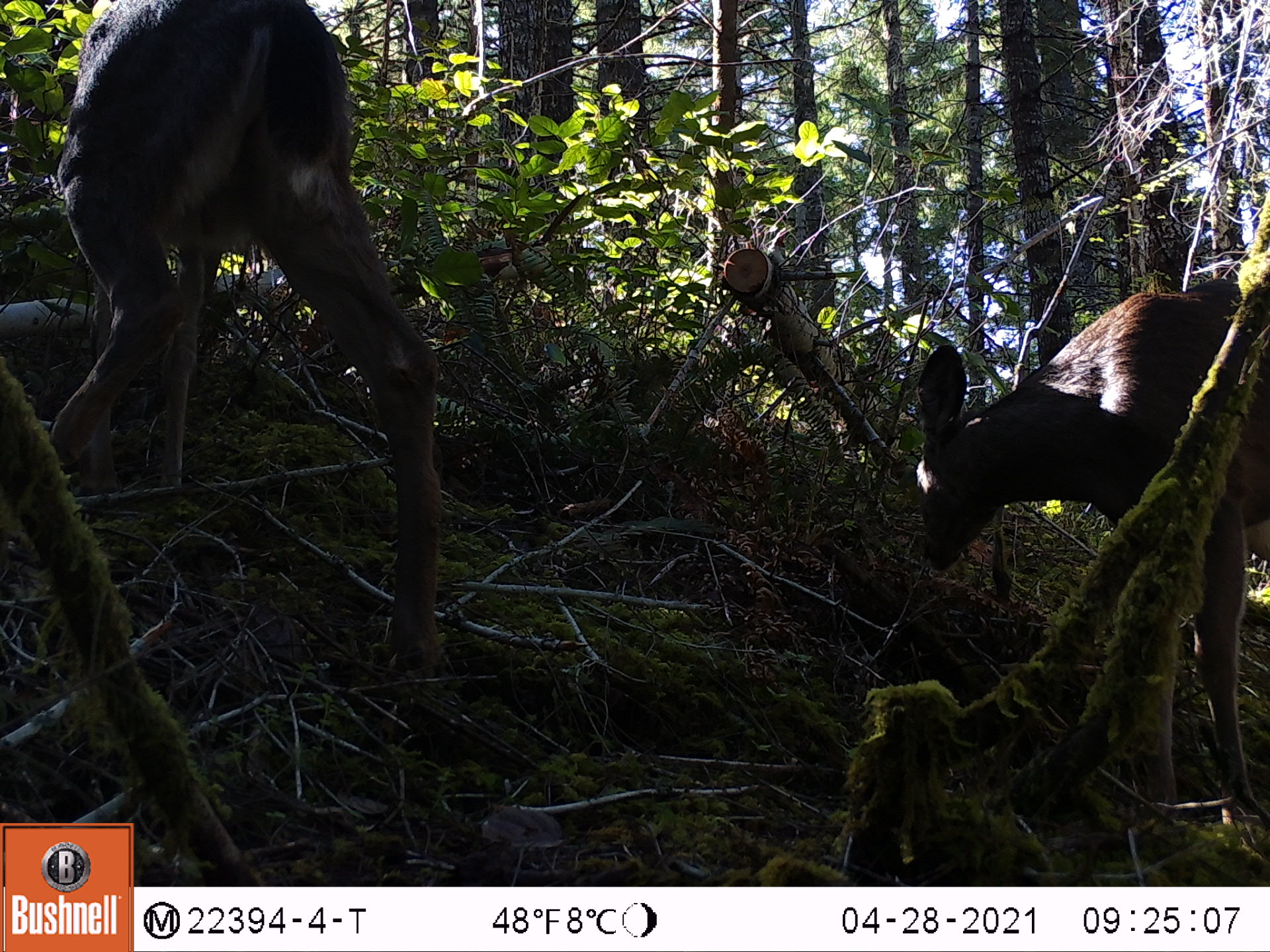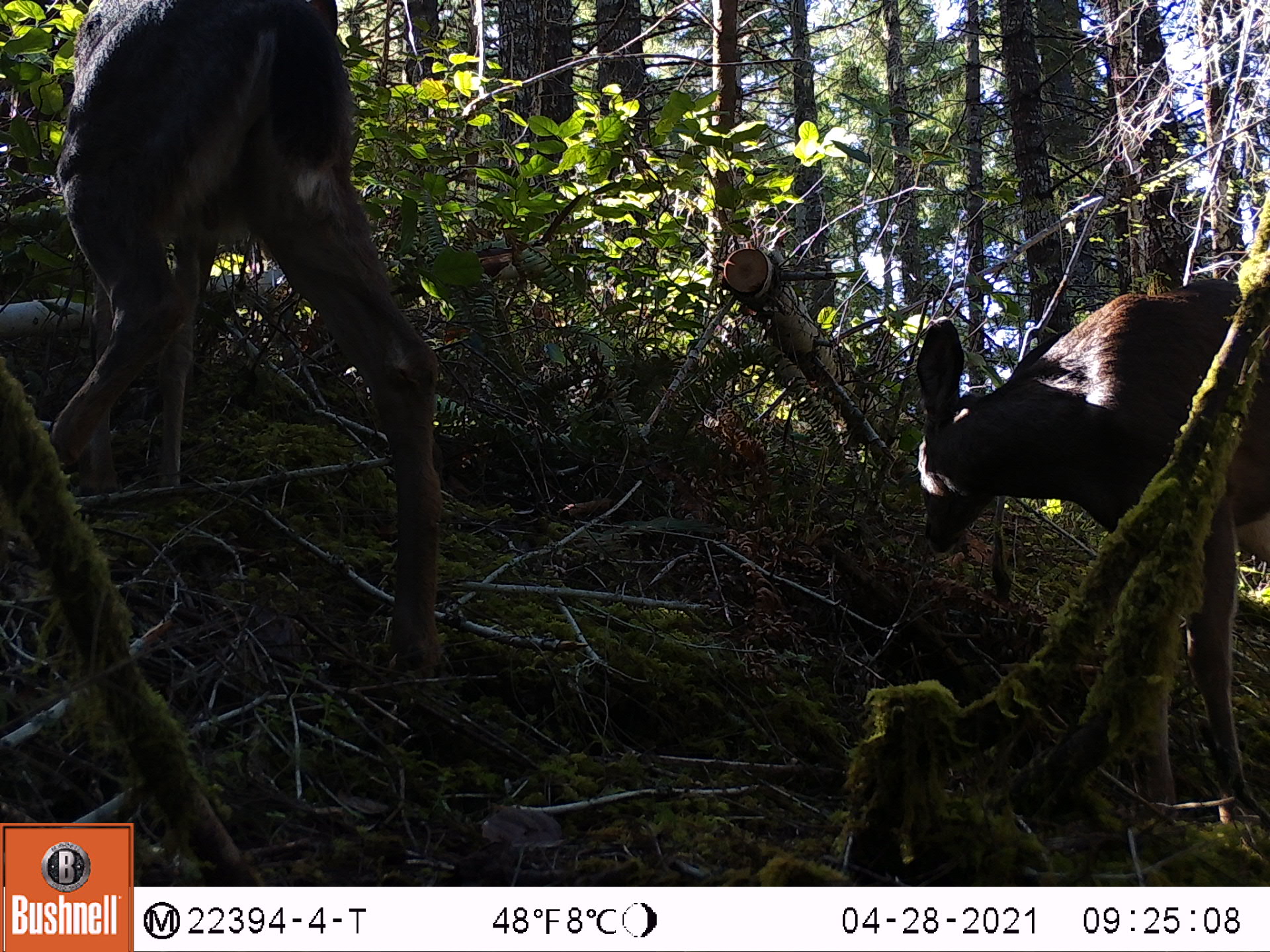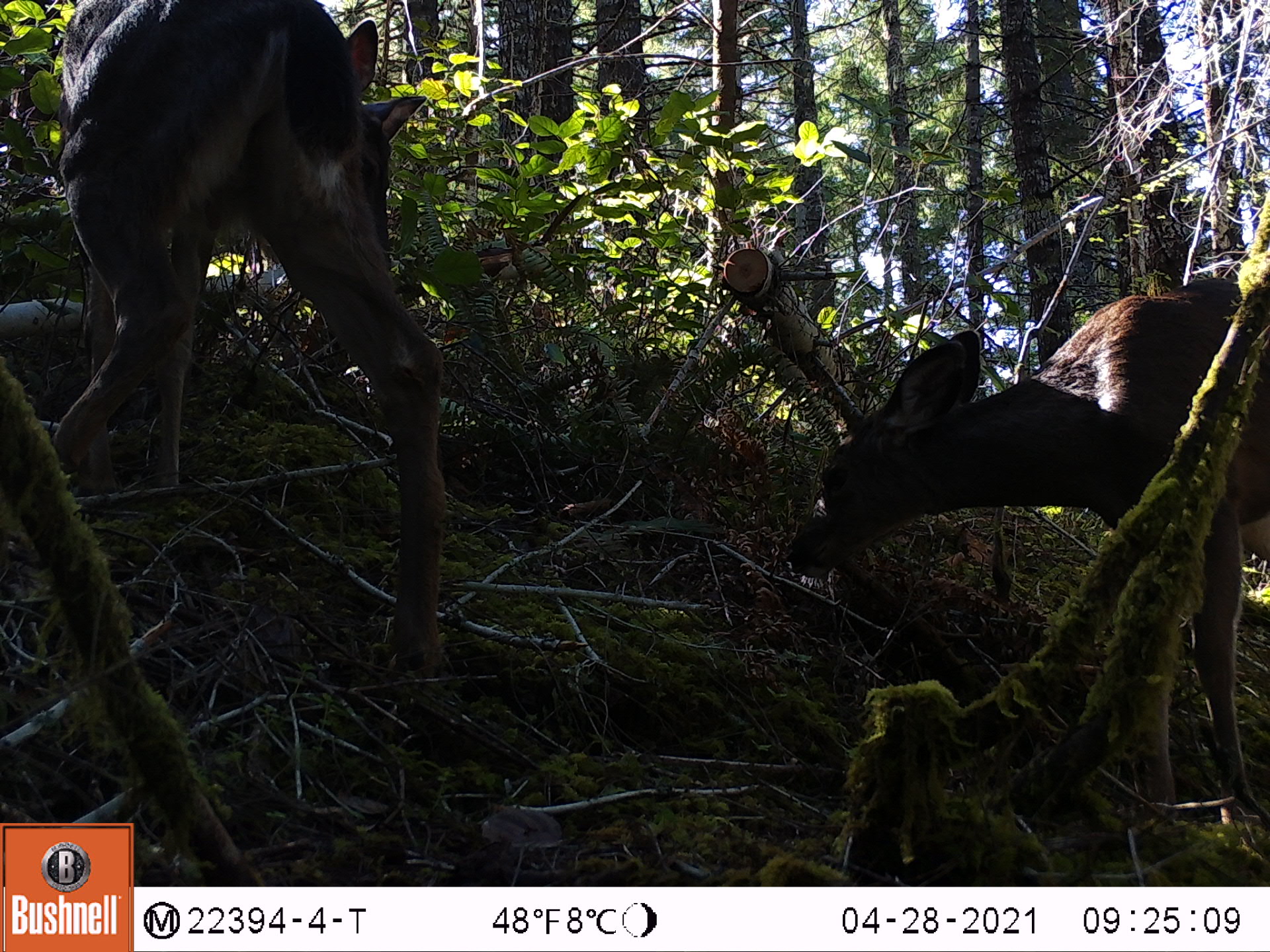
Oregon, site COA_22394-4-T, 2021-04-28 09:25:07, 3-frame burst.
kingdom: Animalia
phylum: Chordata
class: Mammalia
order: Artiodactyla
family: Cervidae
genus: Odocoileus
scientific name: Odocoileus hemionus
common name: black-tailed deer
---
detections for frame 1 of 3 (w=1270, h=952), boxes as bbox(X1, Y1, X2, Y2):
black-tailed deer: bbox(18, 0, 496, 728); bbox(878, 253, 1269, 839)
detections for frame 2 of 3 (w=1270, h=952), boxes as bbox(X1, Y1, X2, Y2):
black-tailed deer: bbox(22, 0, 494, 710); bbox(864, 248, 1269, 858)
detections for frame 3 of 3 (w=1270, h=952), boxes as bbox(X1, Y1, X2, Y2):
black-tailed deer: bbox(27, 0, 501, 714); bbox(775, 244, 1267, 833)